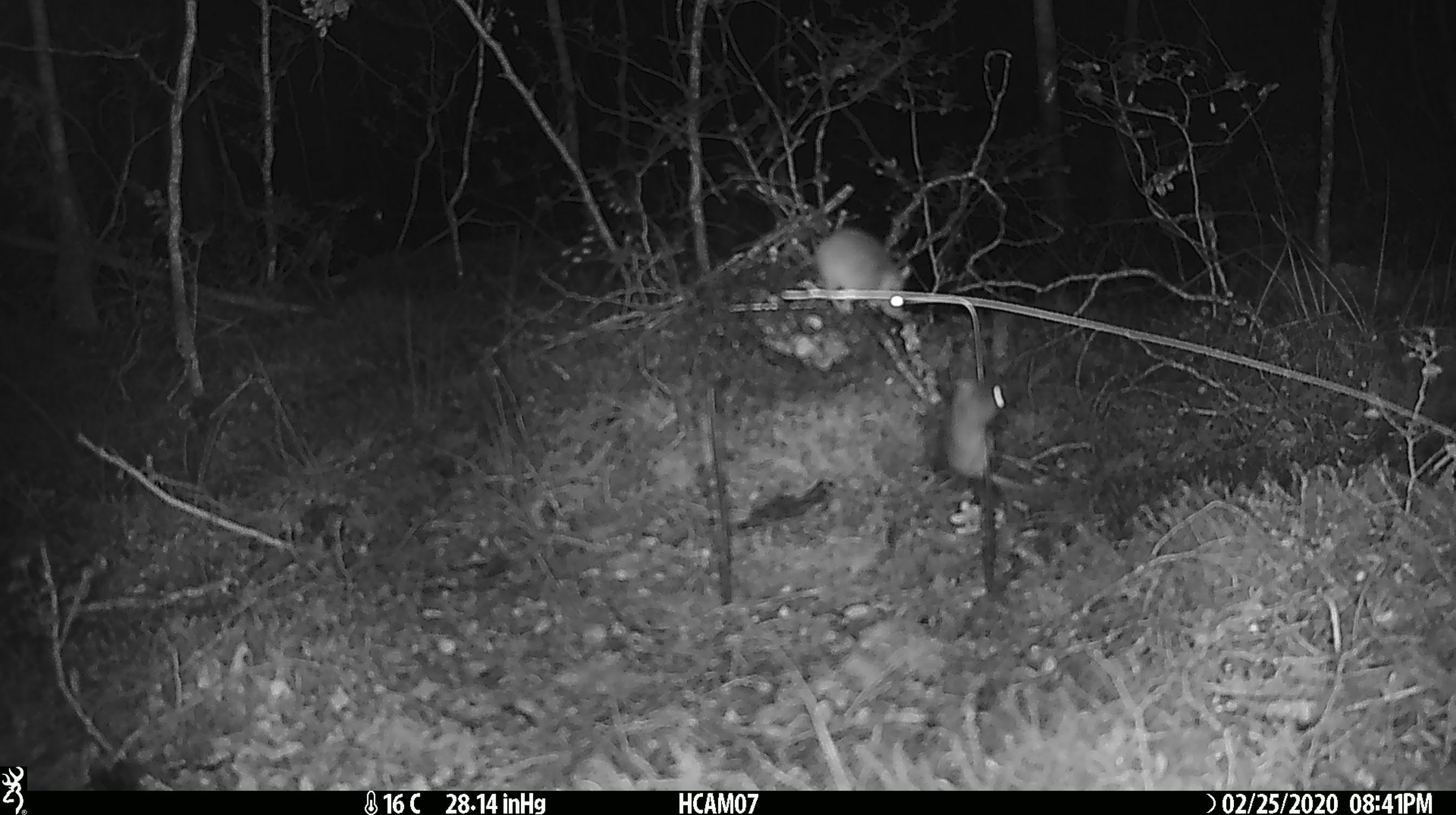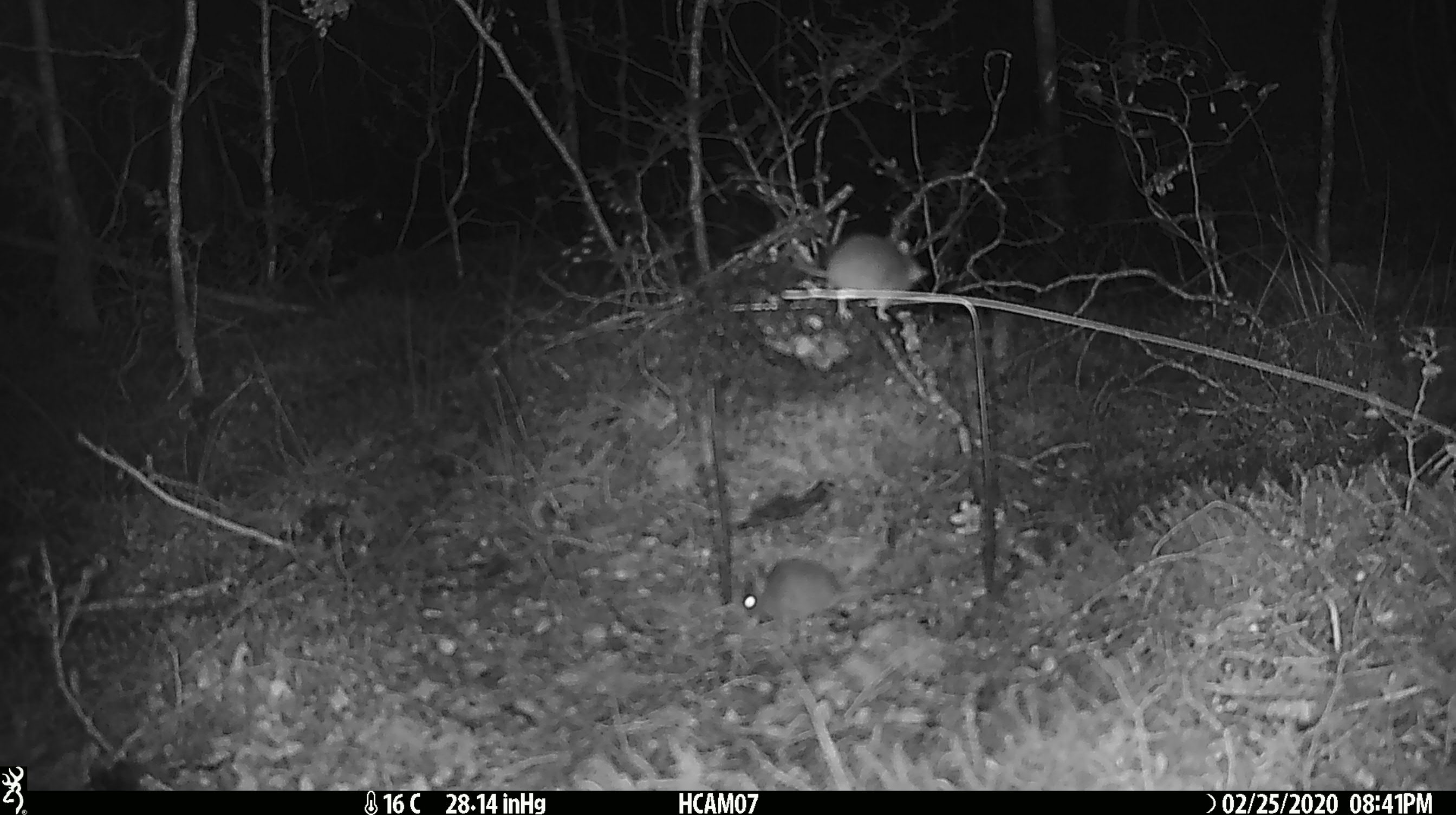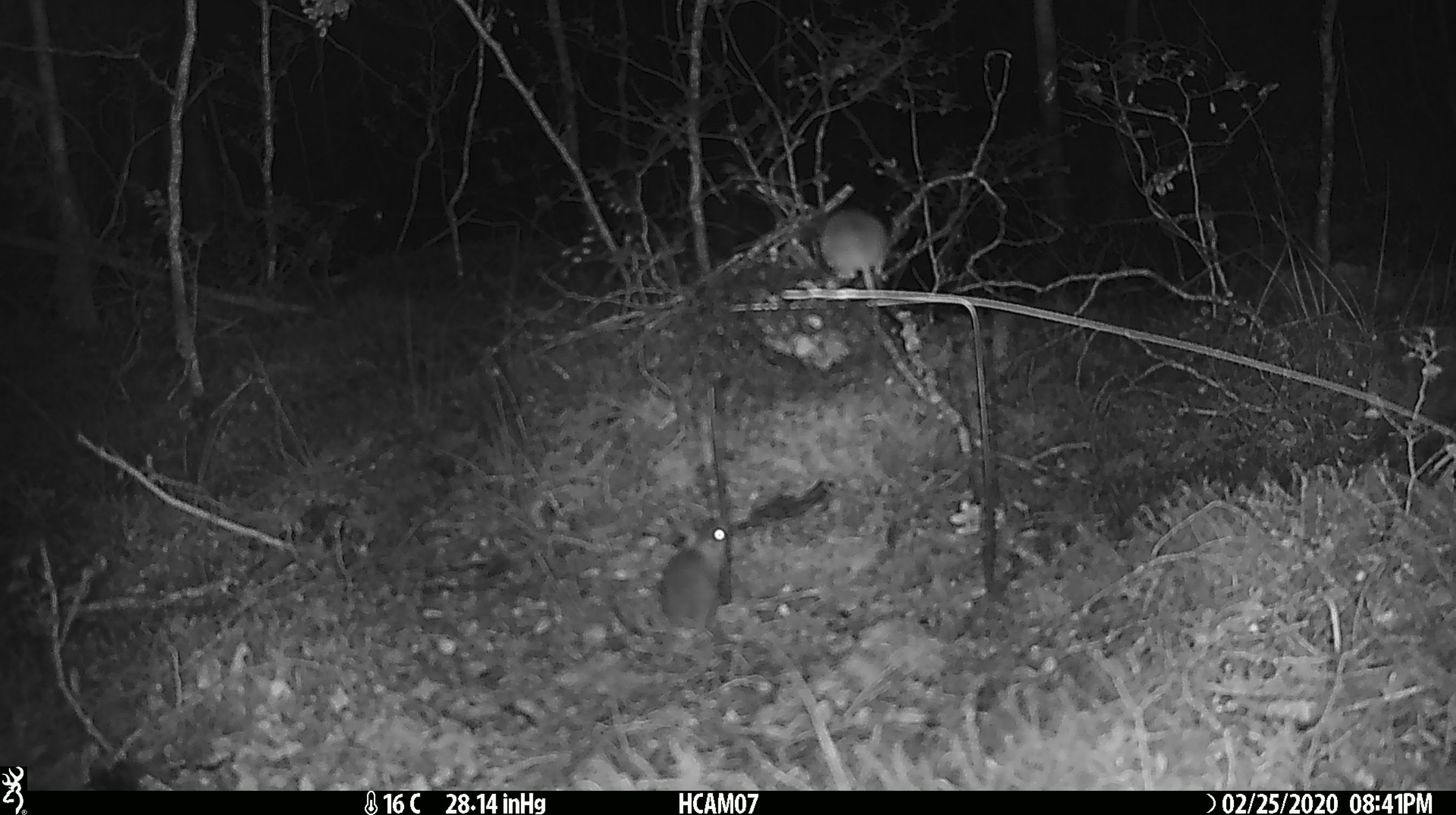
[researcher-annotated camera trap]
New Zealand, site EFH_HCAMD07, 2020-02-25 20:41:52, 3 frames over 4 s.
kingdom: Animalia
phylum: Chordata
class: Mammalia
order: Rodentia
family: Muridae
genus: Mus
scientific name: Mus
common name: mouse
Mouse (Mus).